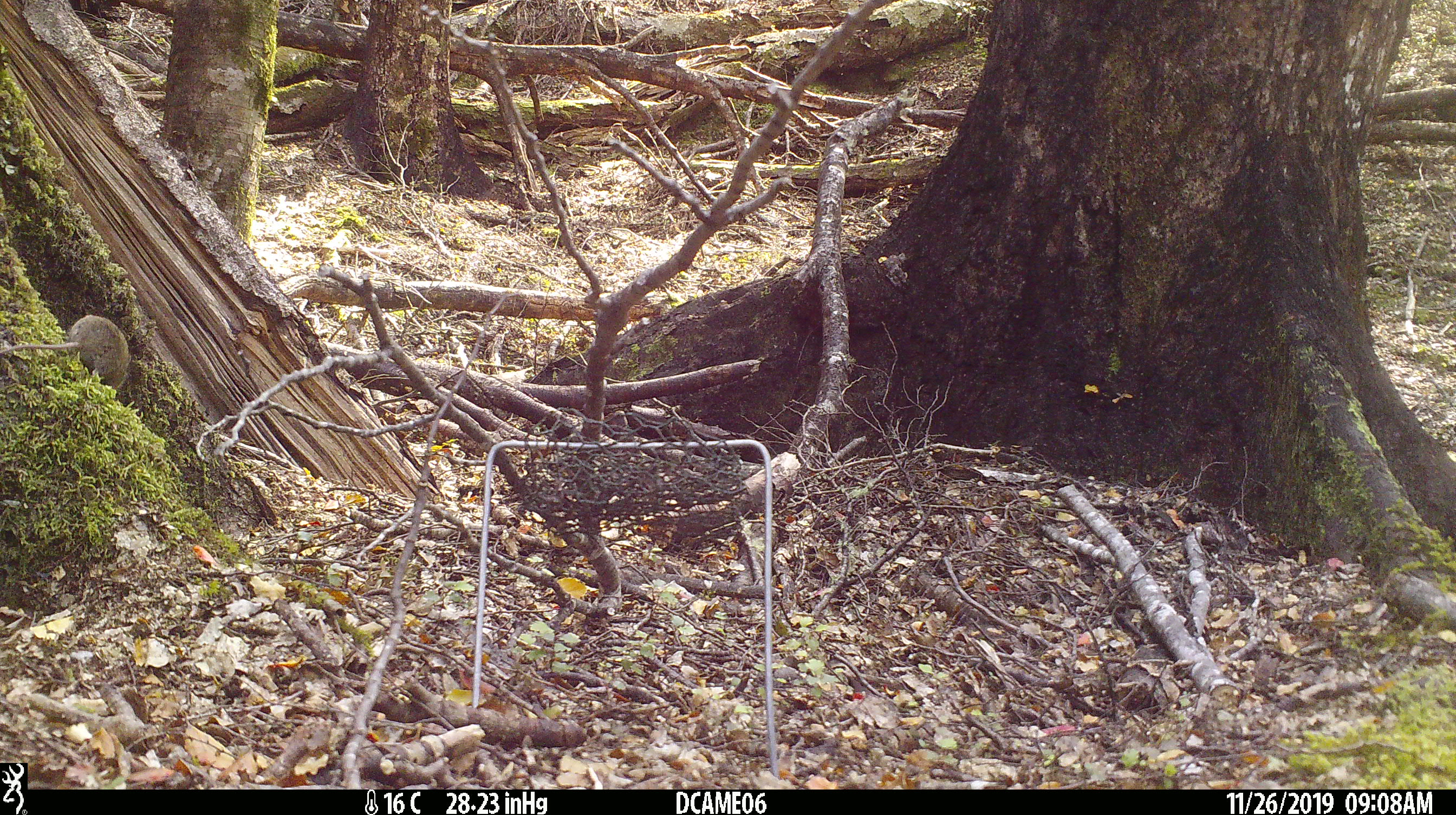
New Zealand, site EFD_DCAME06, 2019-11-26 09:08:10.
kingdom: Animalia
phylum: Chordata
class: Mammalia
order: Rodentia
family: Muridae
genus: Mus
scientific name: Mus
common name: mouse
Mouse (Mus).